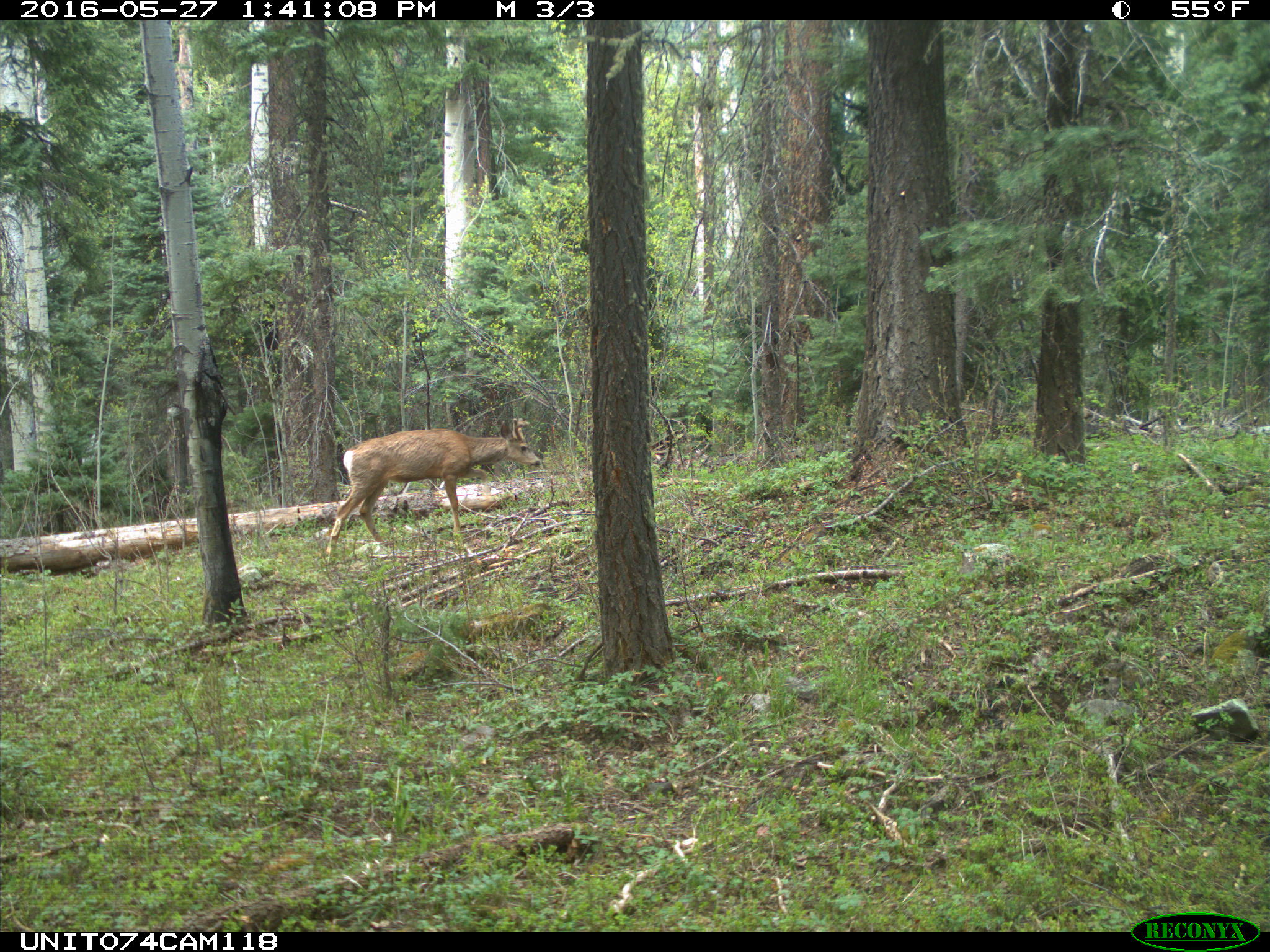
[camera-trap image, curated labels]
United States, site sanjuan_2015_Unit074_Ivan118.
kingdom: Animalia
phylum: Chordata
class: Mammalia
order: Artiodactyla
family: Cervidae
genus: Odocoileus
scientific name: Odocoileus hemionus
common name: mule deer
Odocoileus hemionus (mule deer).